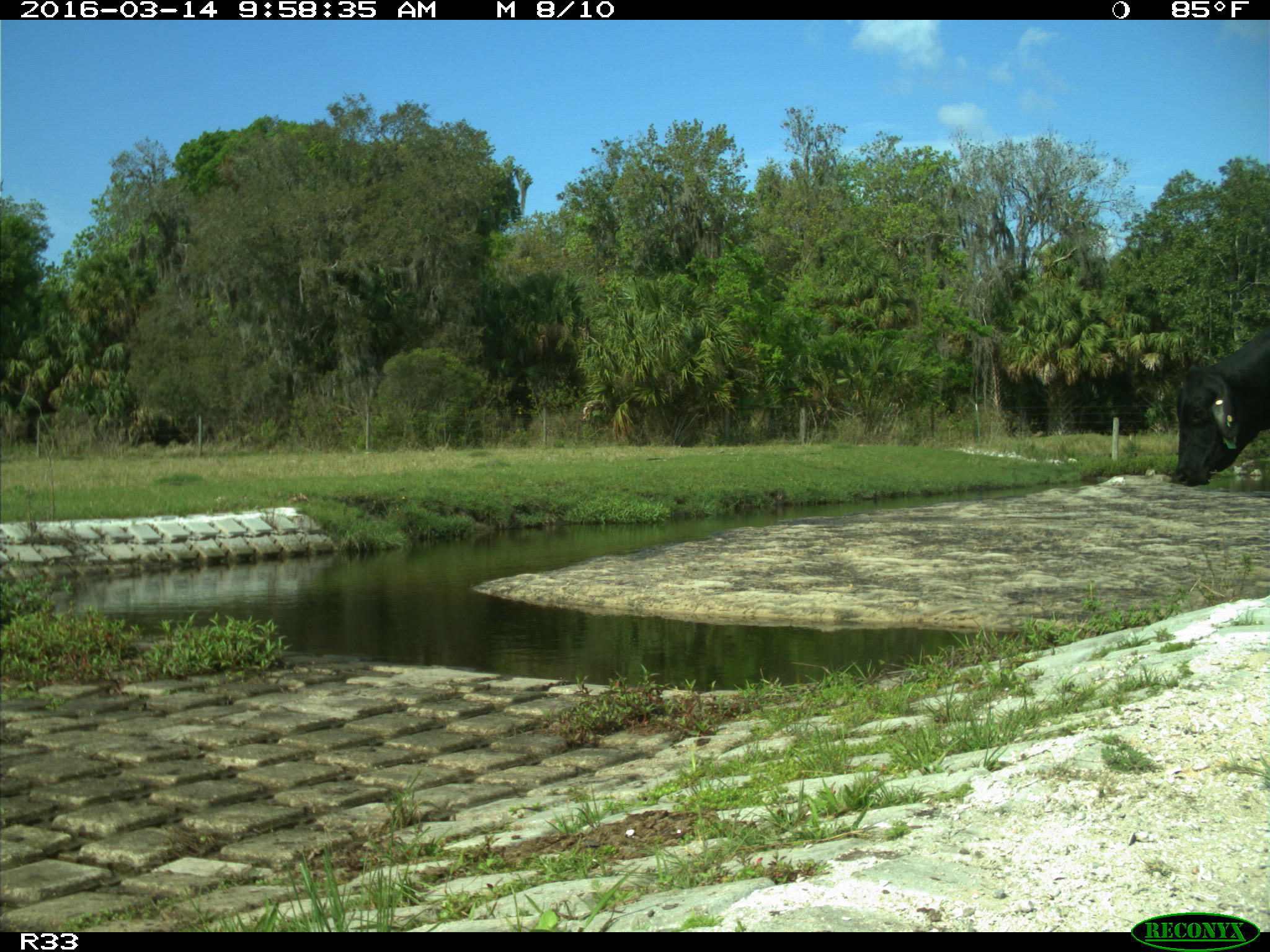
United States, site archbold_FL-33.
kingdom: Animalia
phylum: Chordata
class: Mammalia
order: Artiodactyla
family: Bovidae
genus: Bos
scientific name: Bos taurus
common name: domestic cow